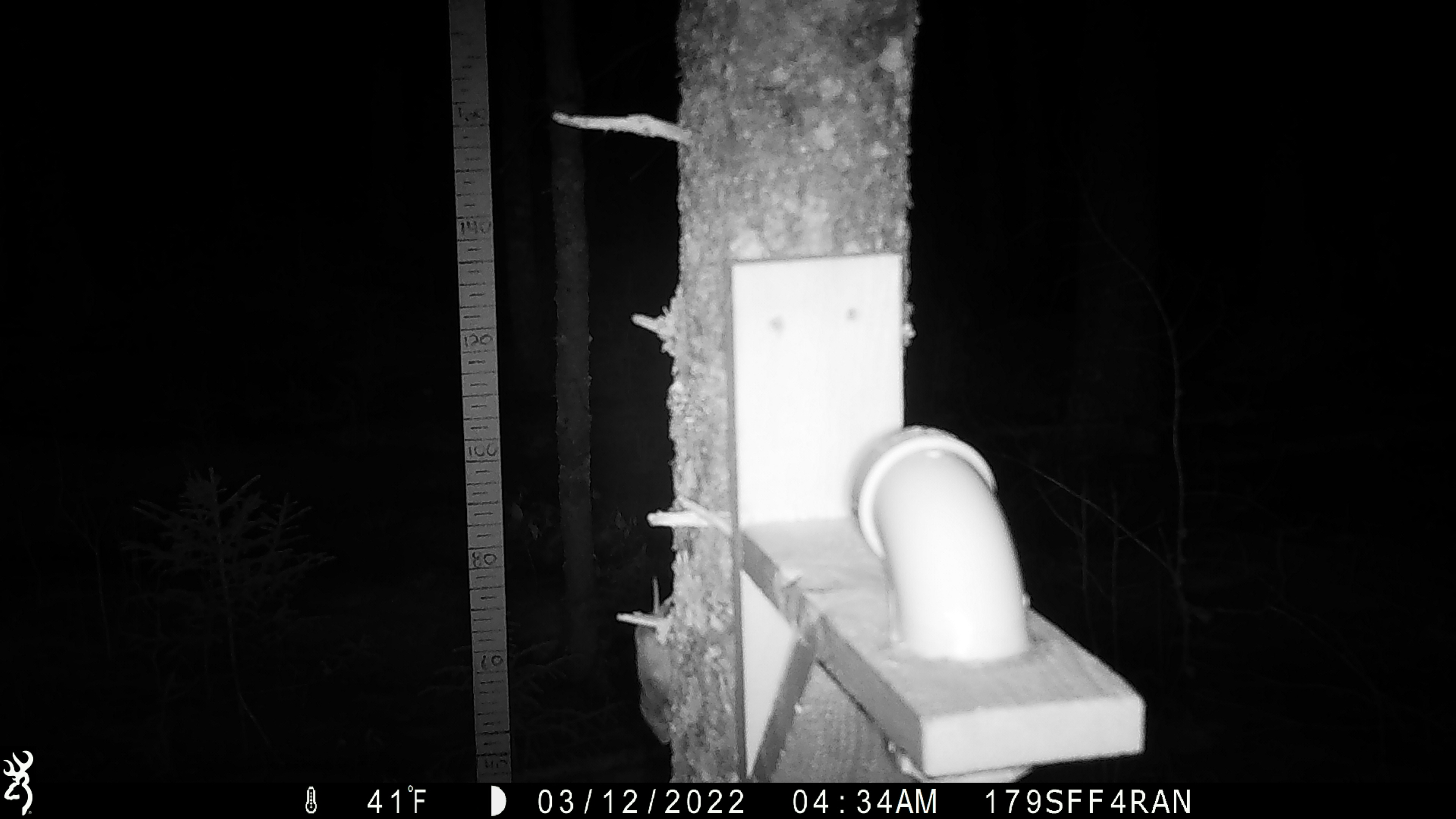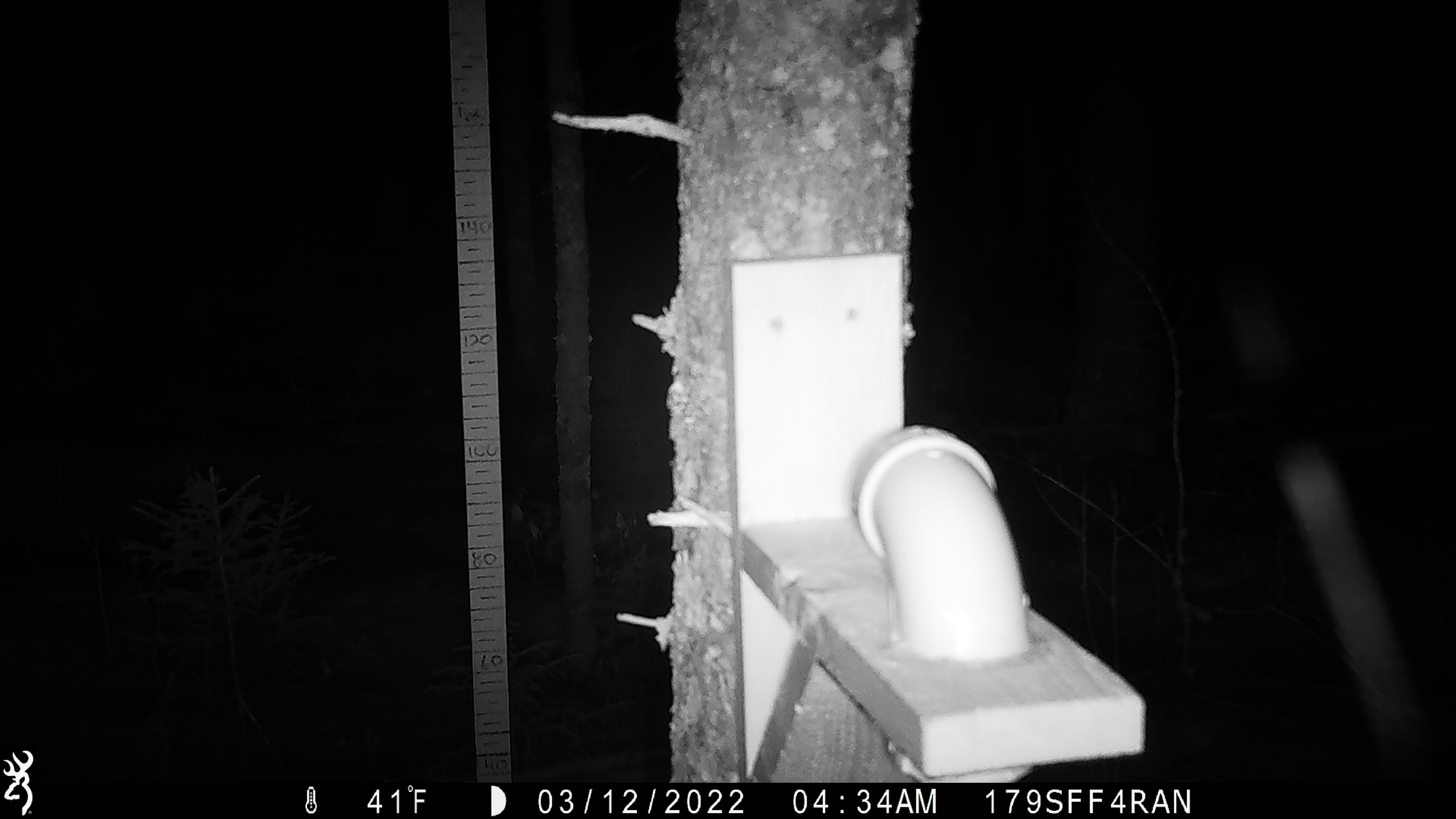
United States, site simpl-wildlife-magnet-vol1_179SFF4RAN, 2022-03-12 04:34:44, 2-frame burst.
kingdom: Animalia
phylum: Chordata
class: Mammalia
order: Rodentia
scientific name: Rodentia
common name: mouse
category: mouse sp.